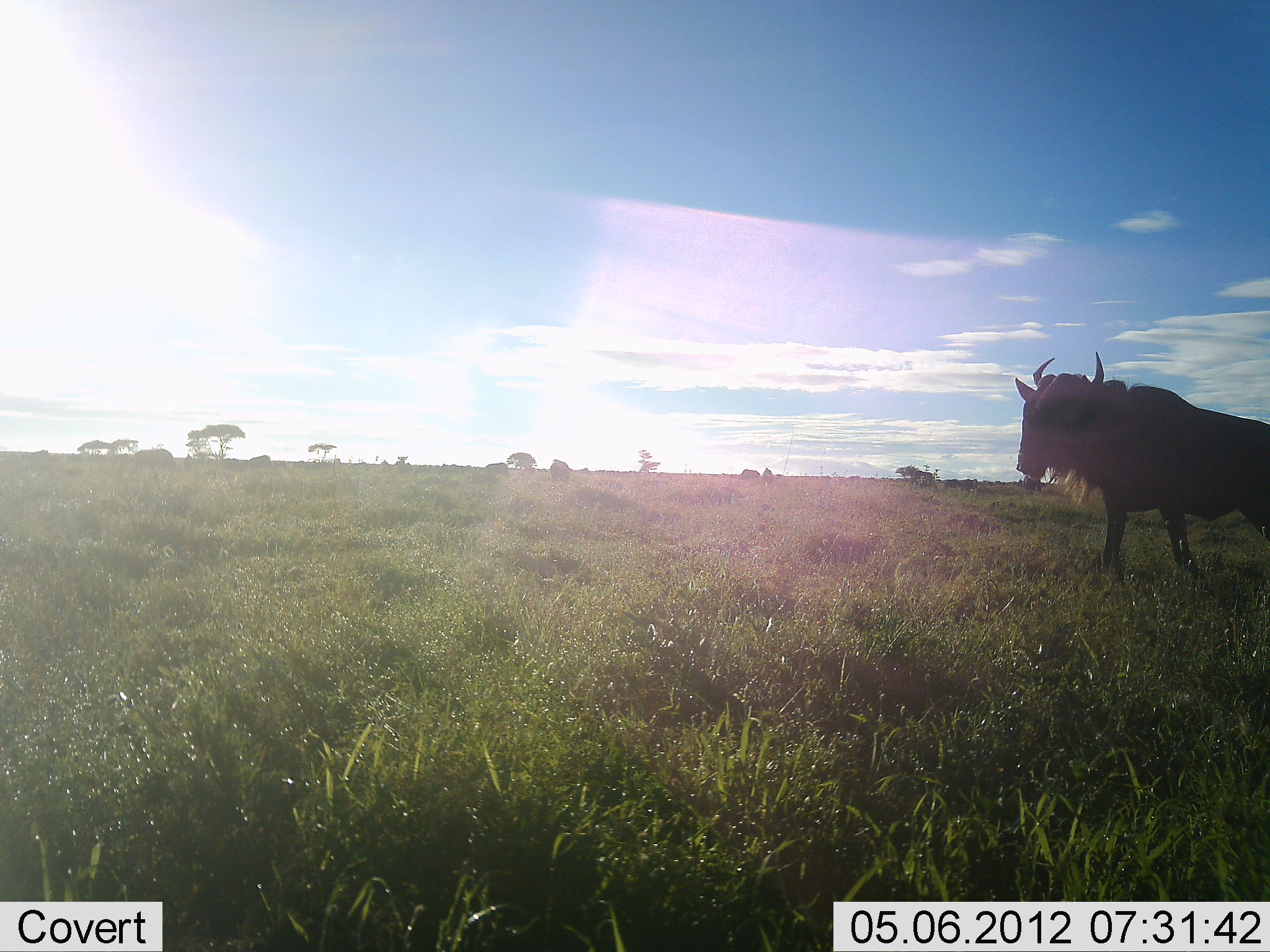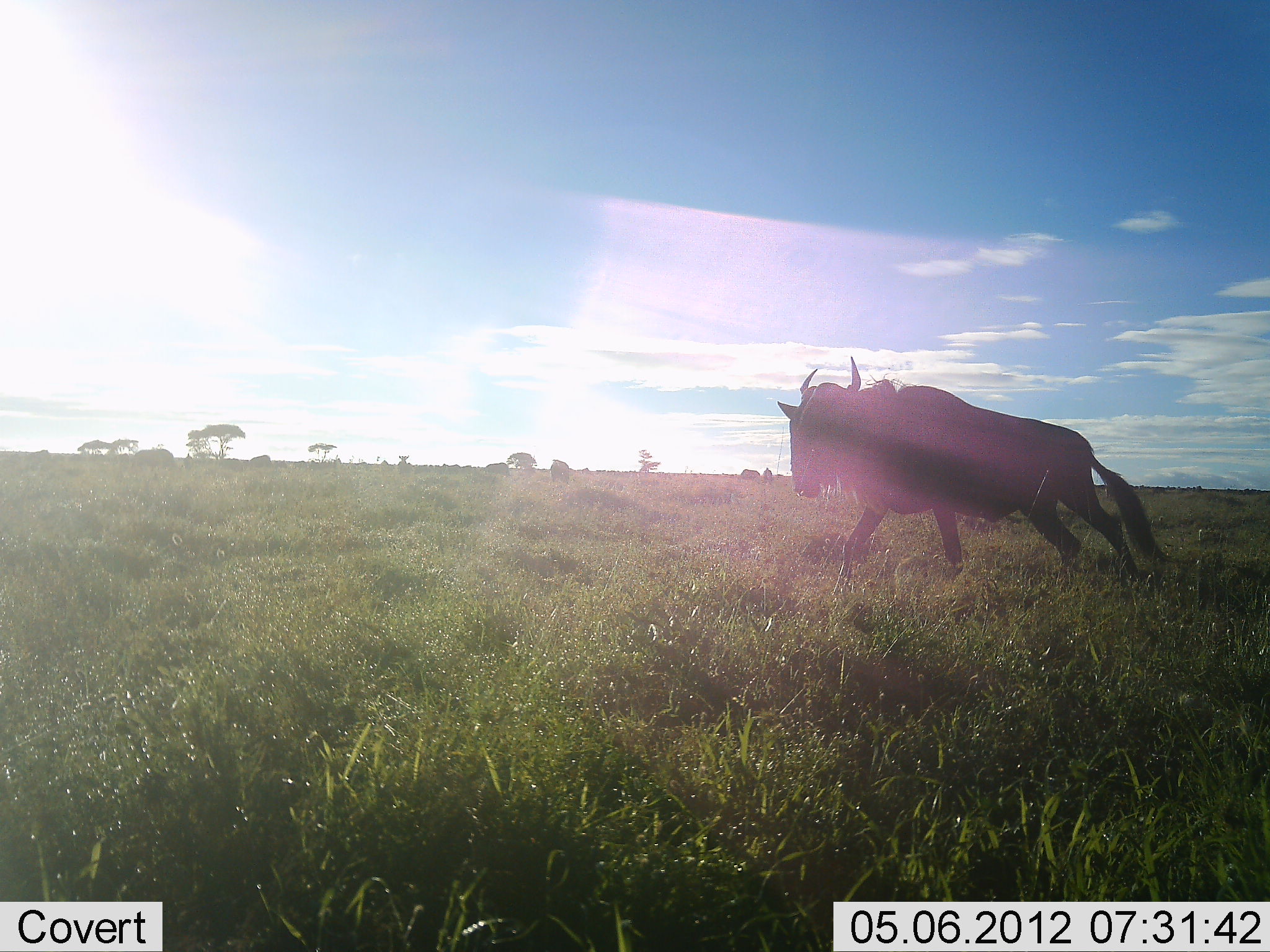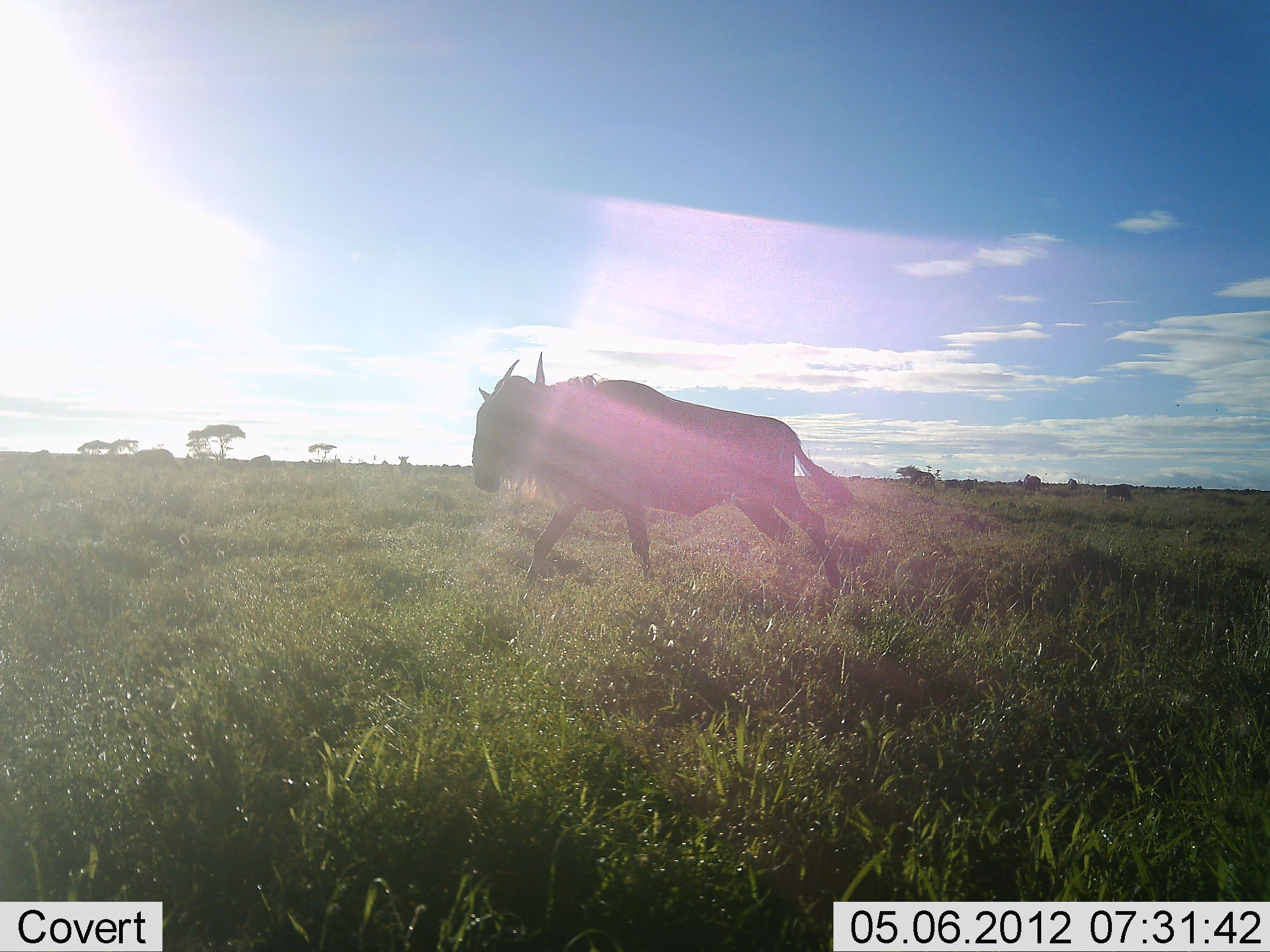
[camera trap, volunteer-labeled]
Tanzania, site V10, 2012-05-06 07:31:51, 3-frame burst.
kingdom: Animalia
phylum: Chordata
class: Mammalia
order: Artiodactyla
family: Bovidae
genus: Connochaetes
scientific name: Connochaetes taurinus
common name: blue wildebeest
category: wildebeest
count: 1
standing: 10%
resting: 0%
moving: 100%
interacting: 0%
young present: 0%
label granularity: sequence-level